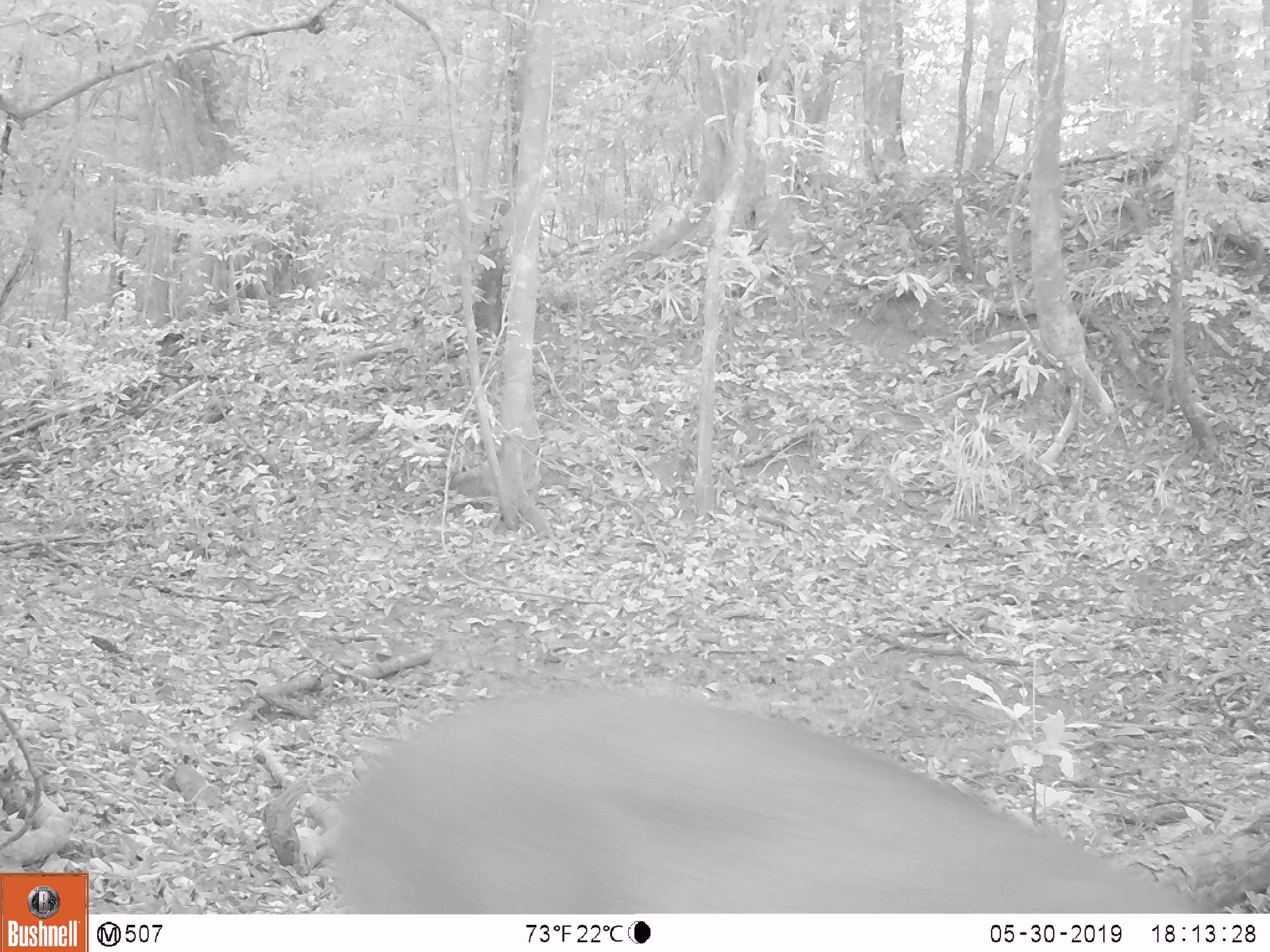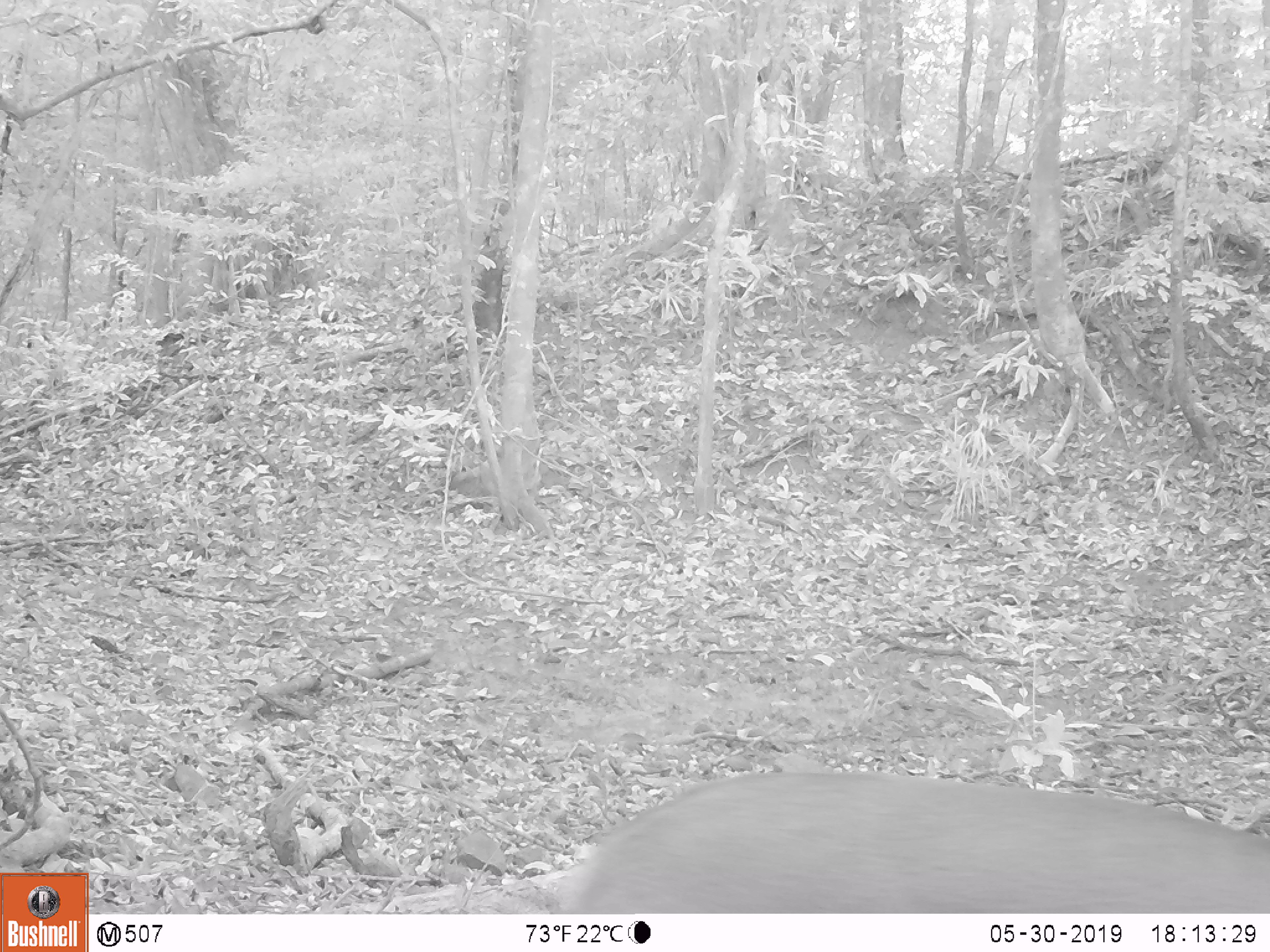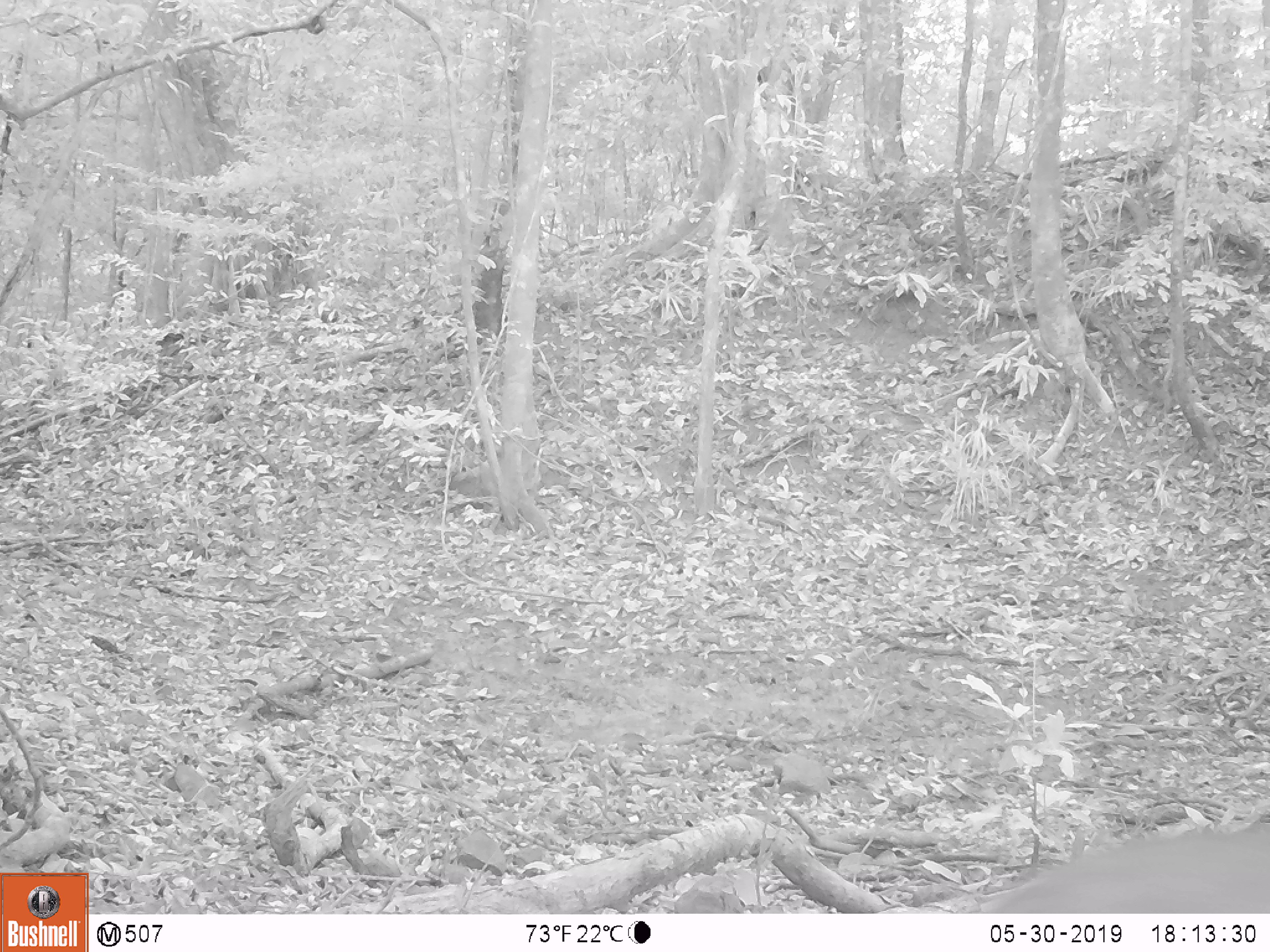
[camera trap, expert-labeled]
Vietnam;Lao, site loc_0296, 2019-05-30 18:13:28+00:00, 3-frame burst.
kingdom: Animalia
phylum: Chordata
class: Mammalia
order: Artiodactyla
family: Cervidae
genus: Muntiacus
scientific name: Muntiacus vuquangensis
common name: large-antlered muntjac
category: large antlered muntjac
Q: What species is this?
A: Large antlered muntjac (large-antlered muntjac) (Muntiacus vuquangensis).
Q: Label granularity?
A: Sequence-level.